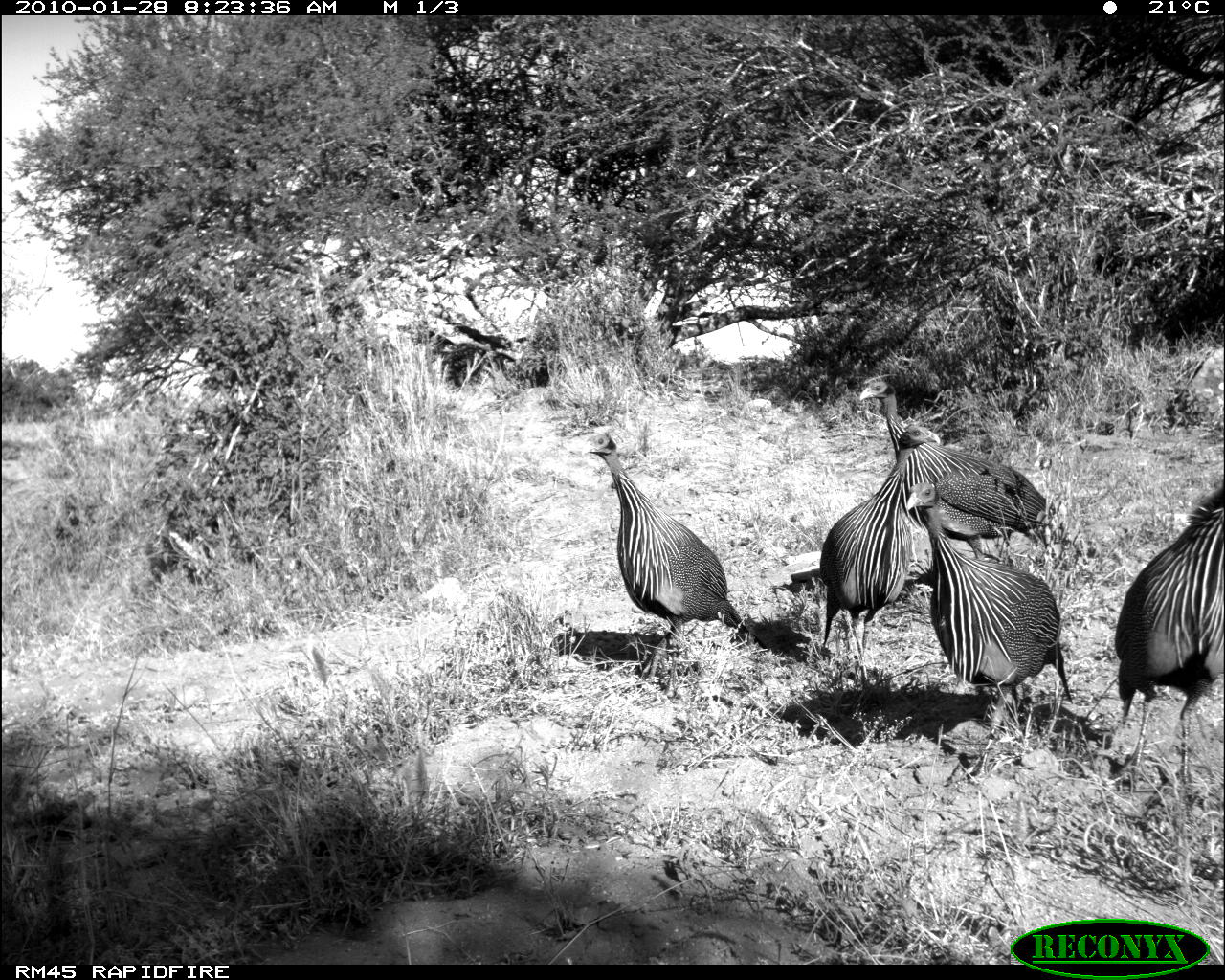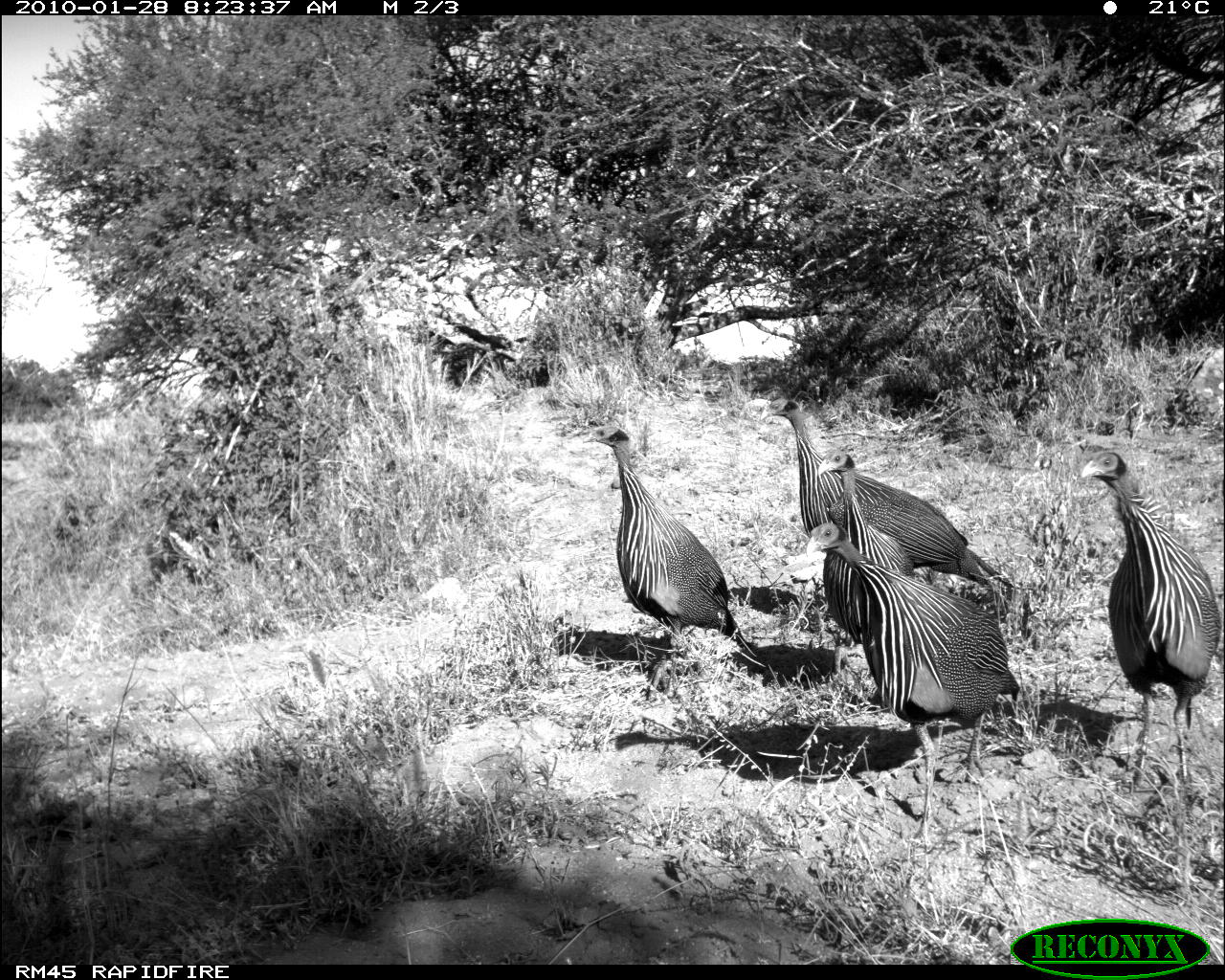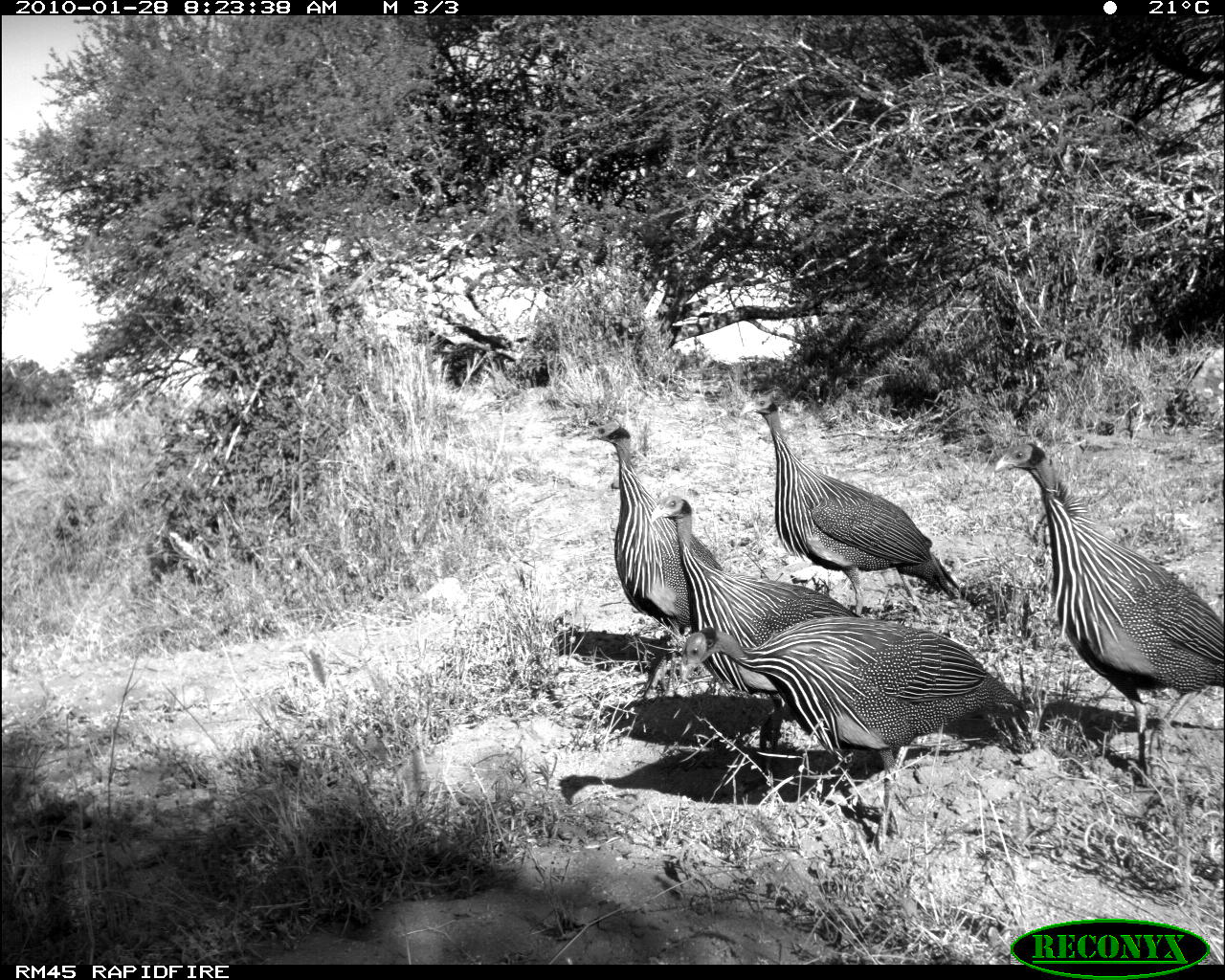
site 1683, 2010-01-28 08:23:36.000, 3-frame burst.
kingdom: Animalia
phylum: Chordata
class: Aves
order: Galliformes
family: Numididae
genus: Acryllium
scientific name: Acryllium vulturinum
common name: vulturine guineafowl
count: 5